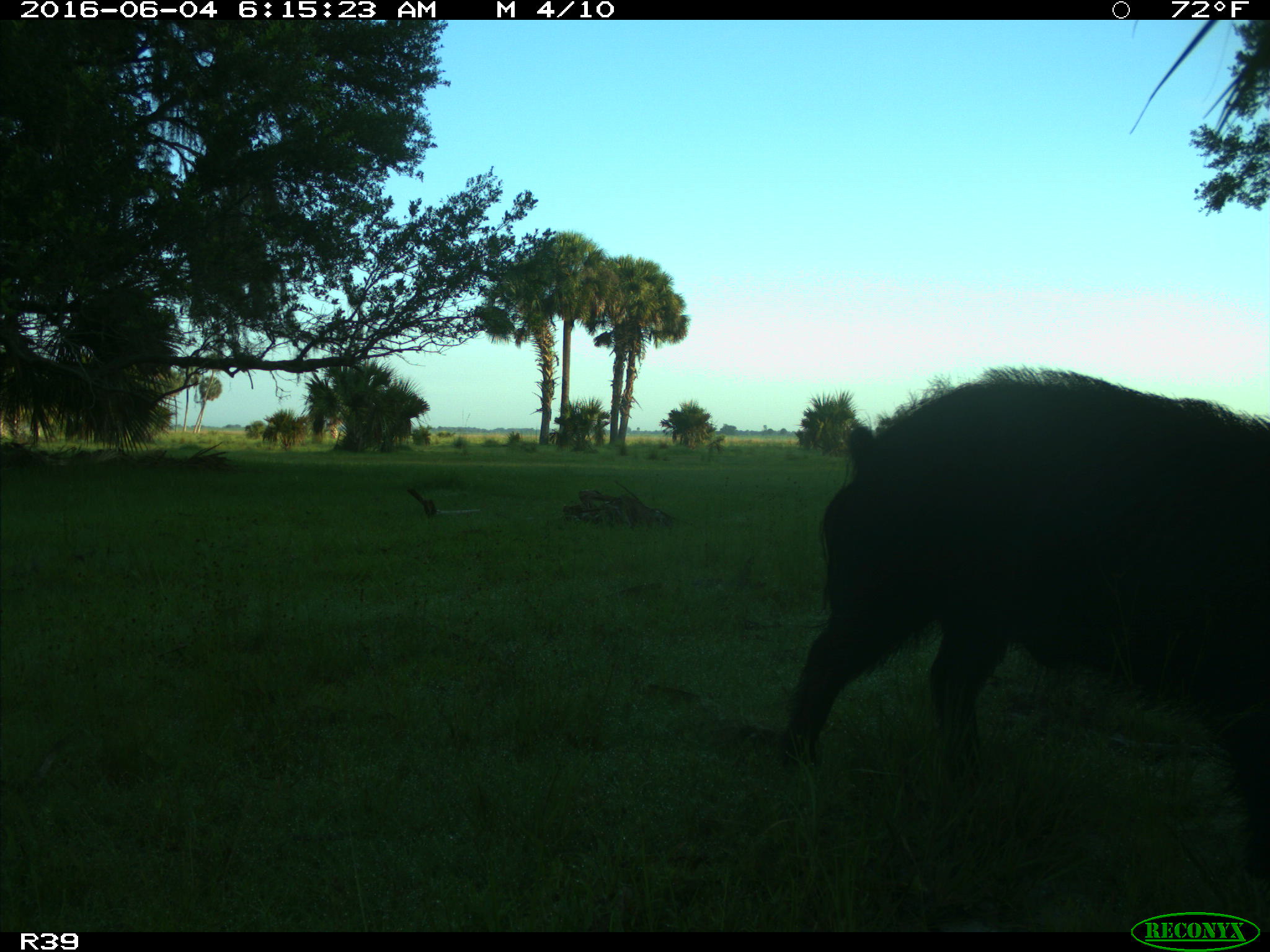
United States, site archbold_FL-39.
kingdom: Animalia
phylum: Chordata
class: Mammalia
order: Artiodactyla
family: Suidae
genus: Sus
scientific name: Sus scrofa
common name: wild boar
Sus scrofa (wild boar).